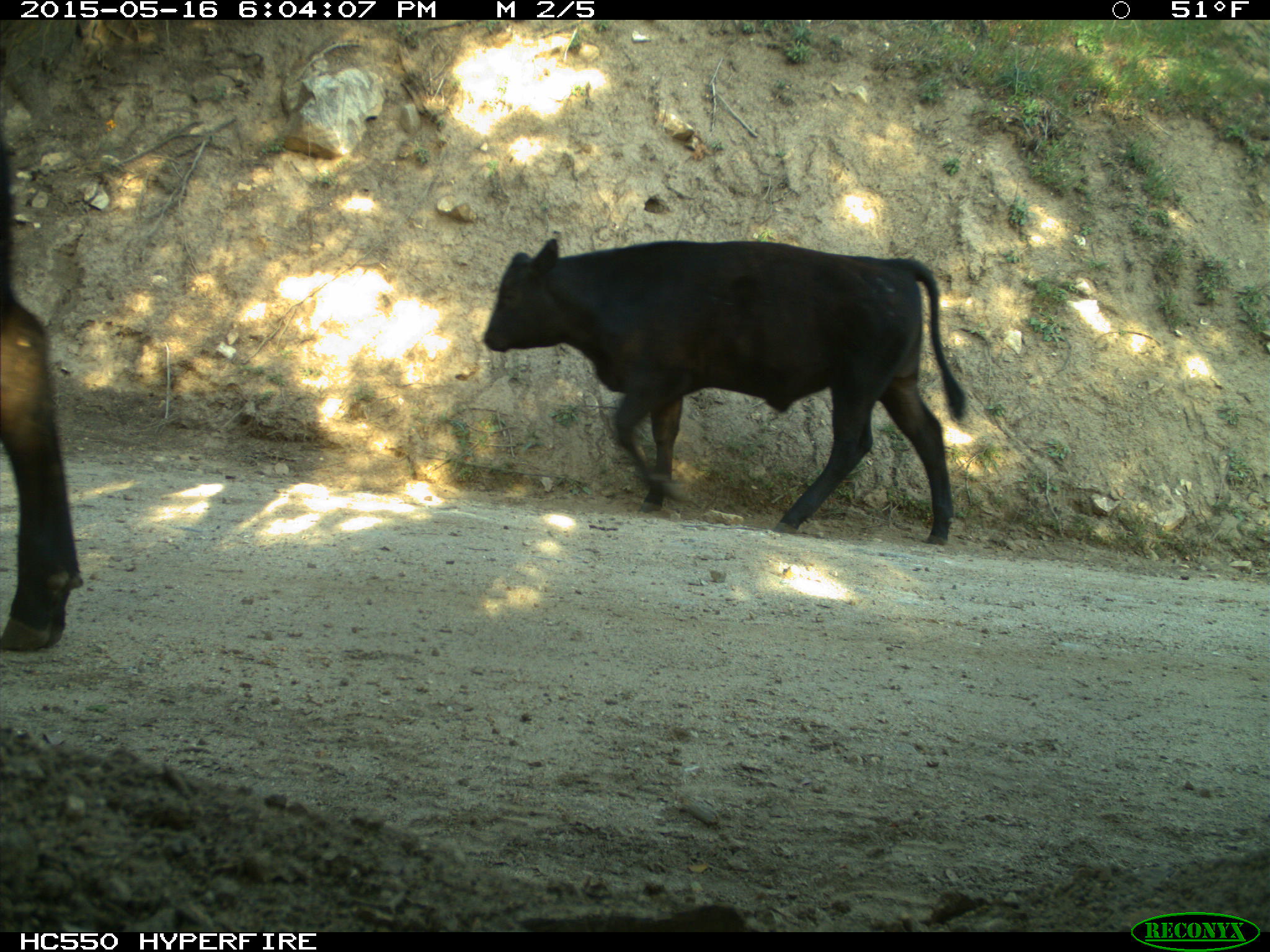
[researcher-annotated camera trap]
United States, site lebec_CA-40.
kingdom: Animalia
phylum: Chordata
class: Mammalia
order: Artiodactyla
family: Bovidae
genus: Bos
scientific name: Bos taurus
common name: domestic cow